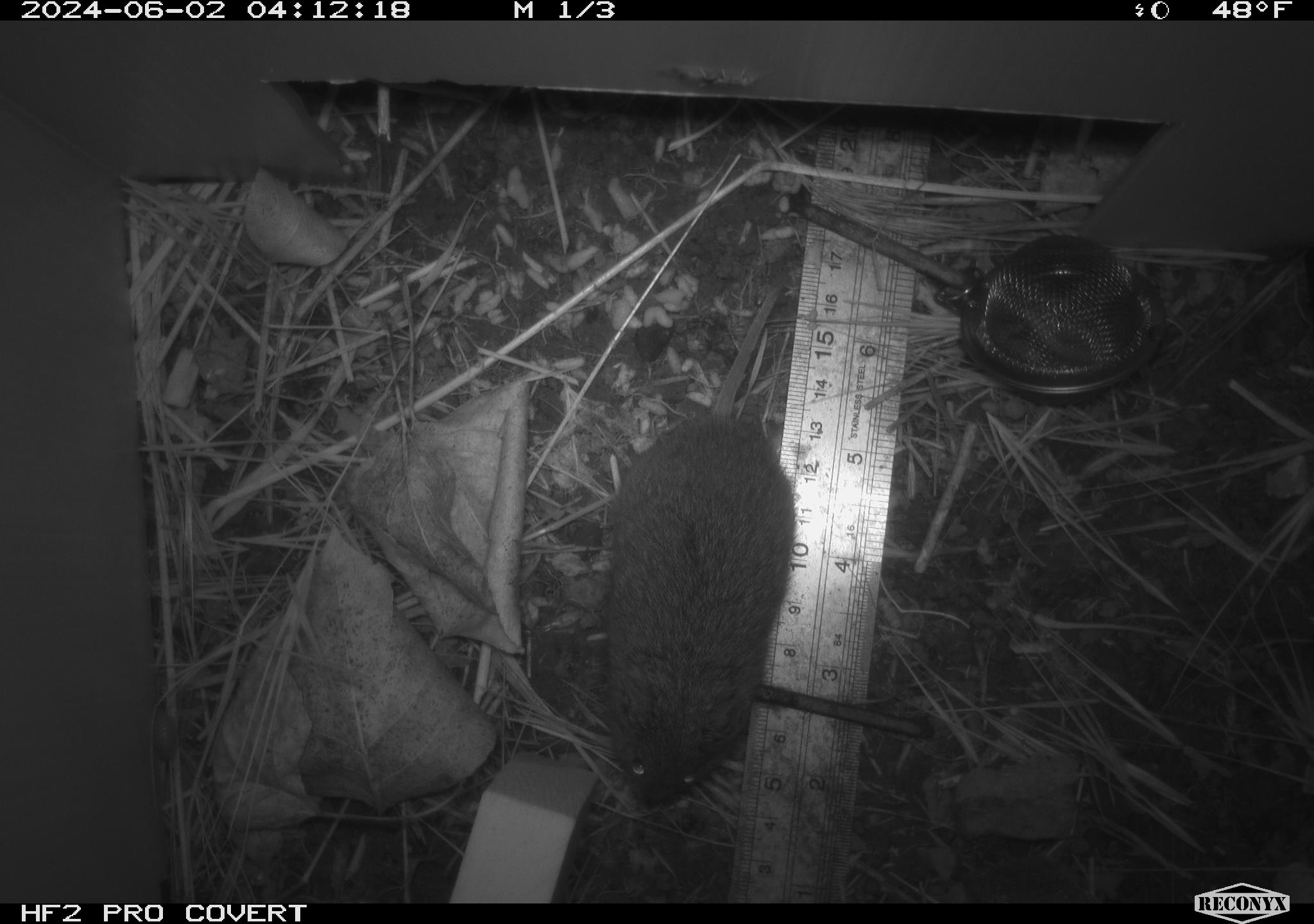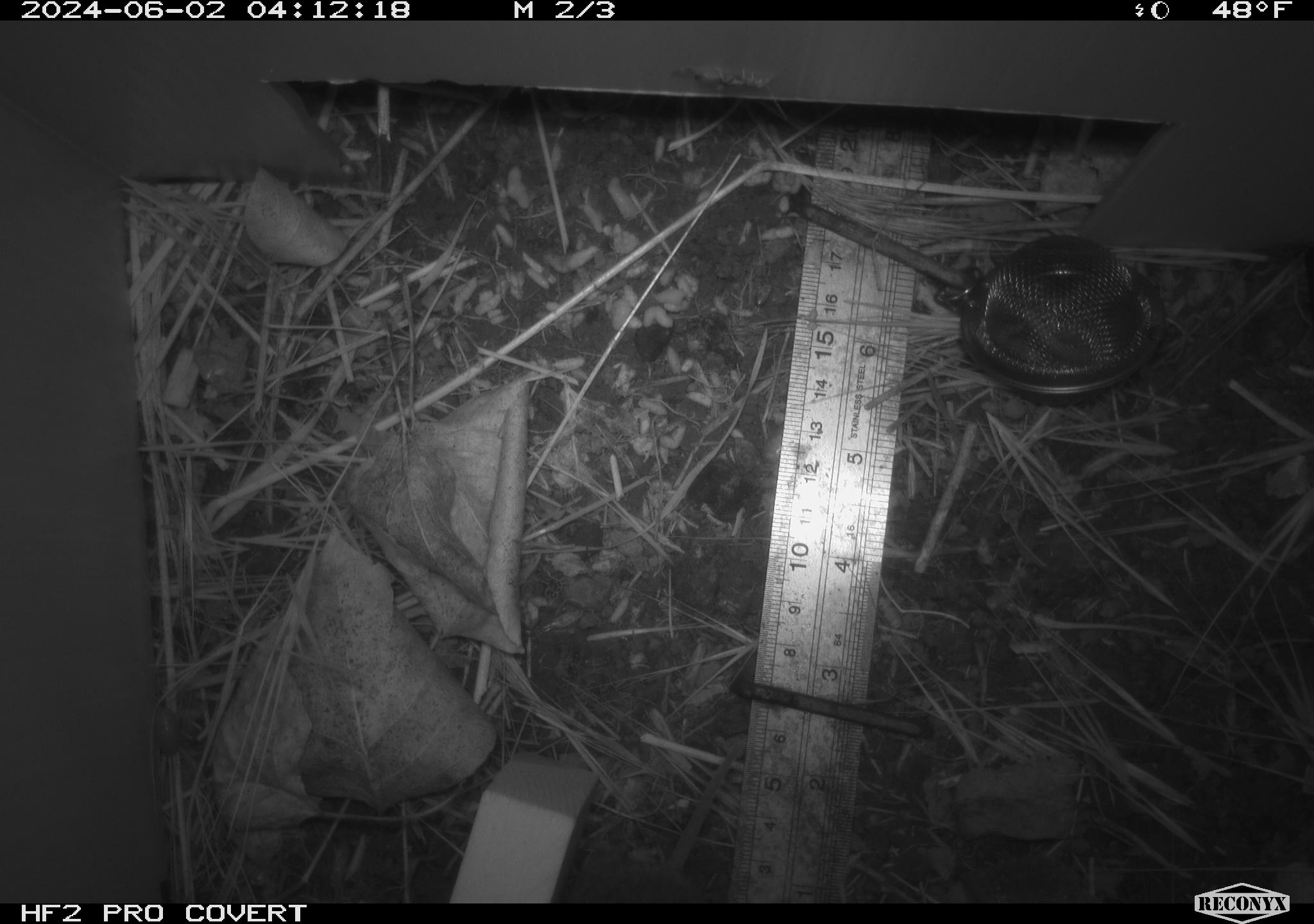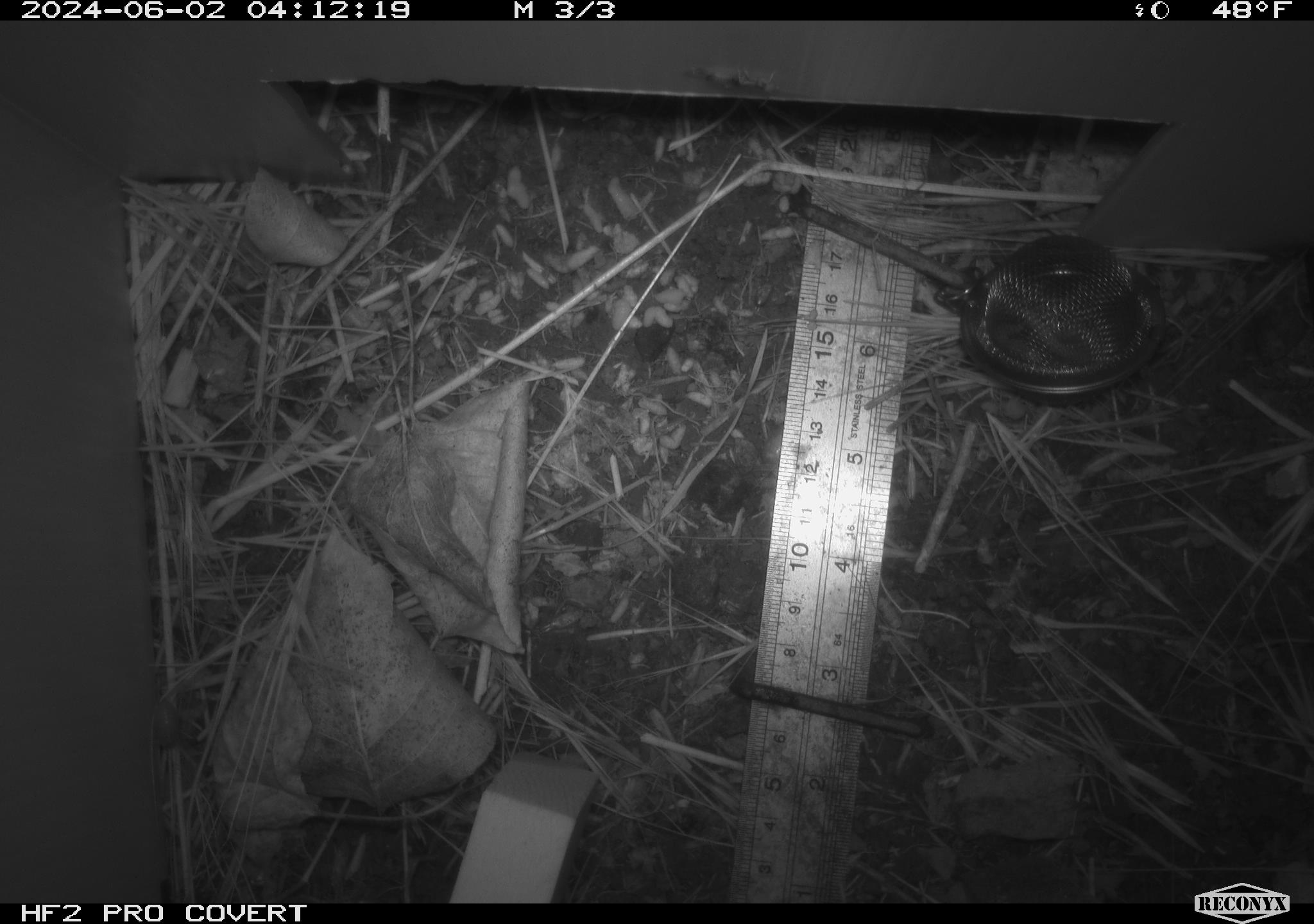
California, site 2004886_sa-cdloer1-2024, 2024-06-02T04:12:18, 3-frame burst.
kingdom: Animalia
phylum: Chordata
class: Mammalia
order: Rodentia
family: Cricetidae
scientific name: Arvicolinae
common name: voles, lemmings, and muskrats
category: arvicolinae subfamily